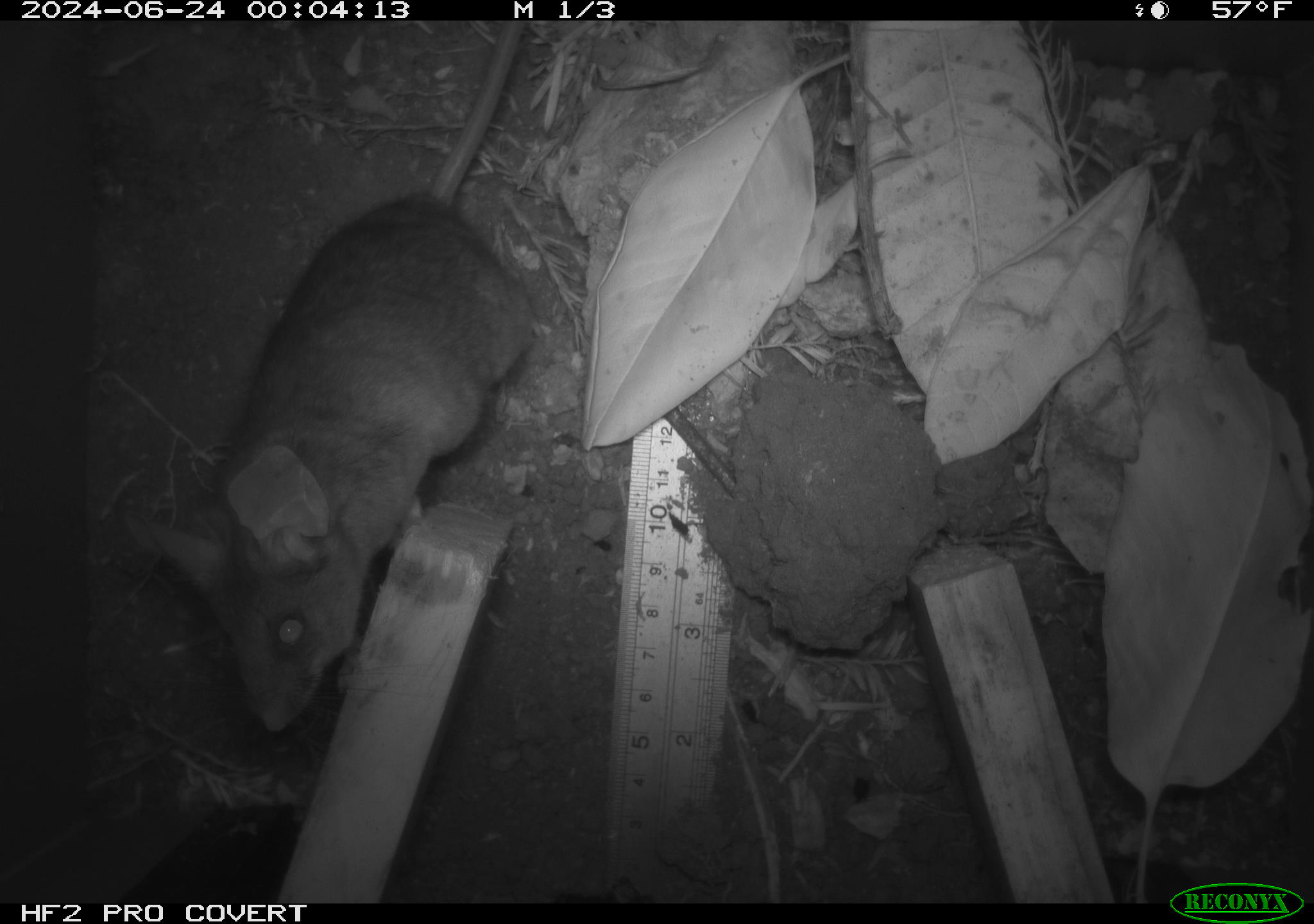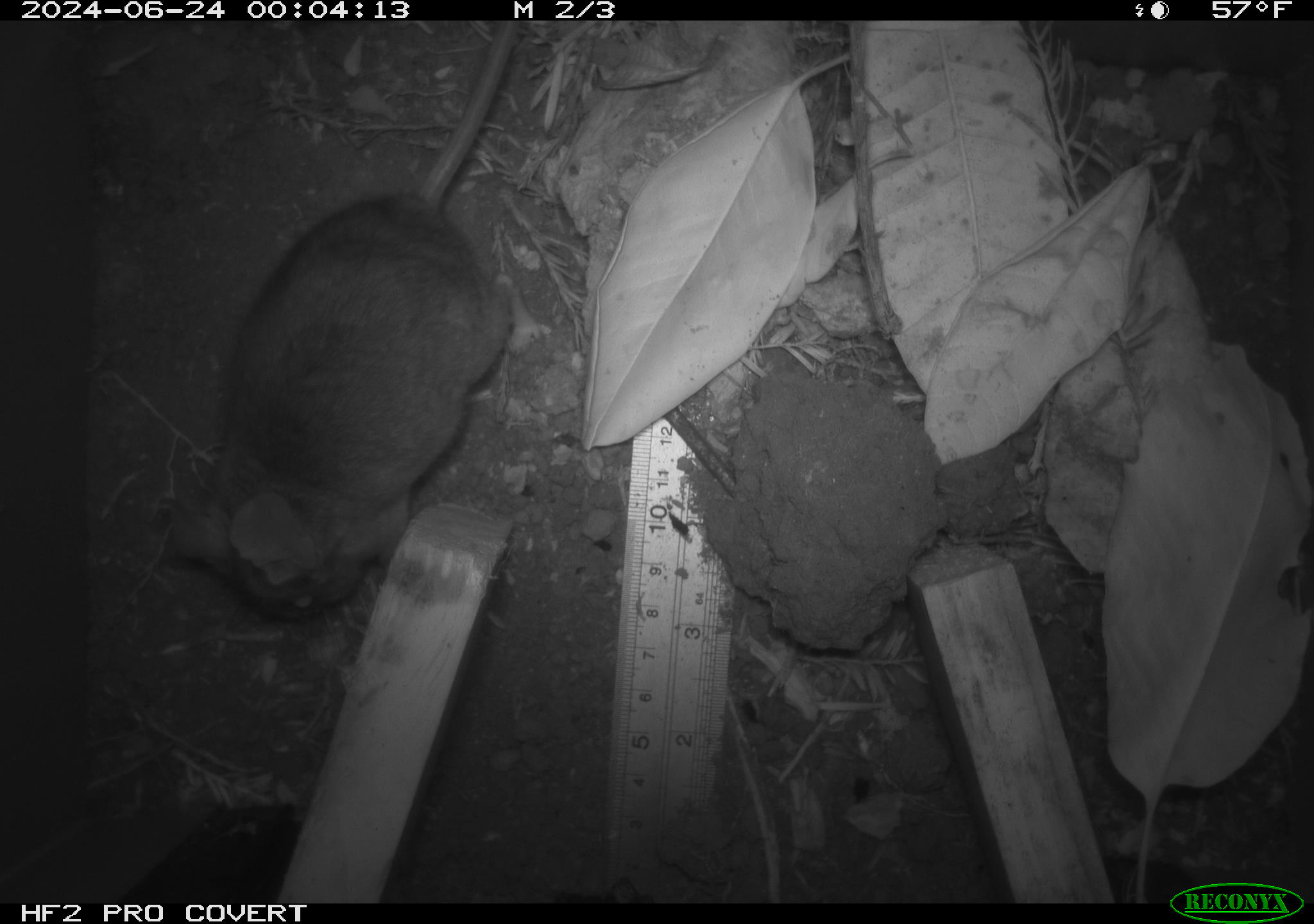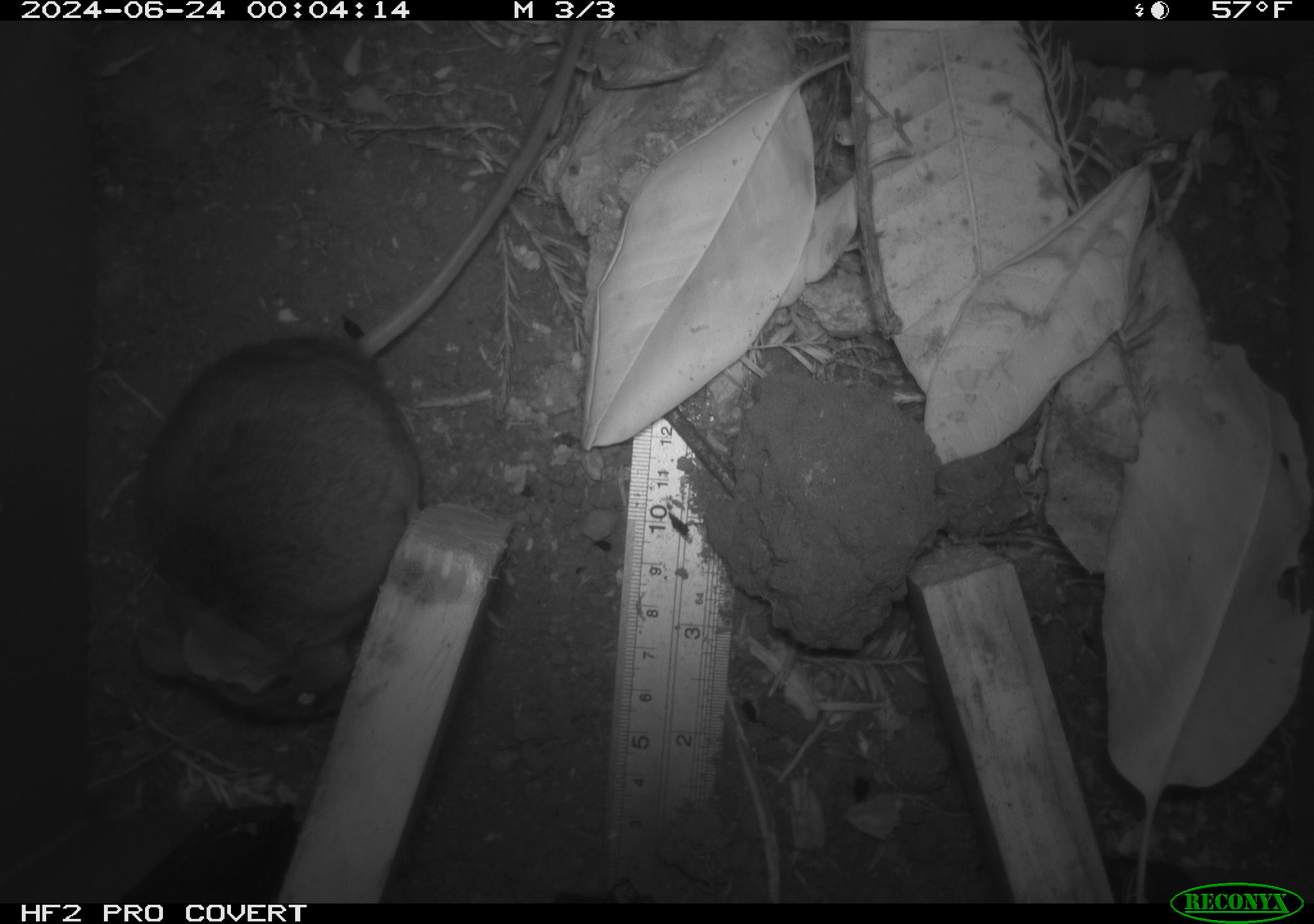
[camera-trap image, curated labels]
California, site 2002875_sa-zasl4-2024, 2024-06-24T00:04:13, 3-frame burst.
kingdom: Animalia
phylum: Chordata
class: Mammalia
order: Rodentia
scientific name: Rodentia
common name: rodent